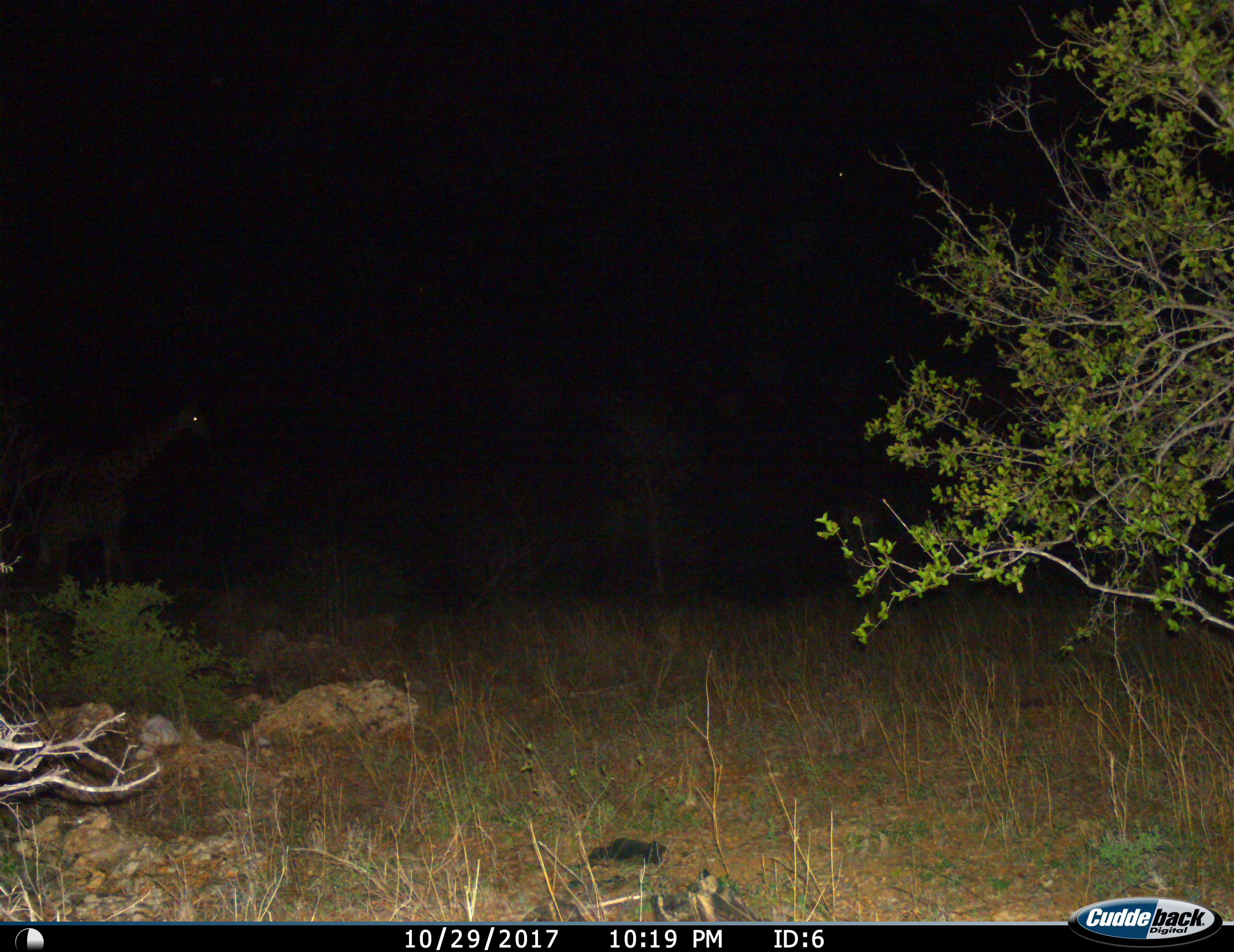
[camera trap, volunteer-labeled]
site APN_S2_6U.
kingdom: Animalia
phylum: Chordata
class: Mammalia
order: Artiodactyla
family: Giraffidae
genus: Giraffa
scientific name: Giraffa camelopardalis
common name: giraffe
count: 1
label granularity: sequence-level